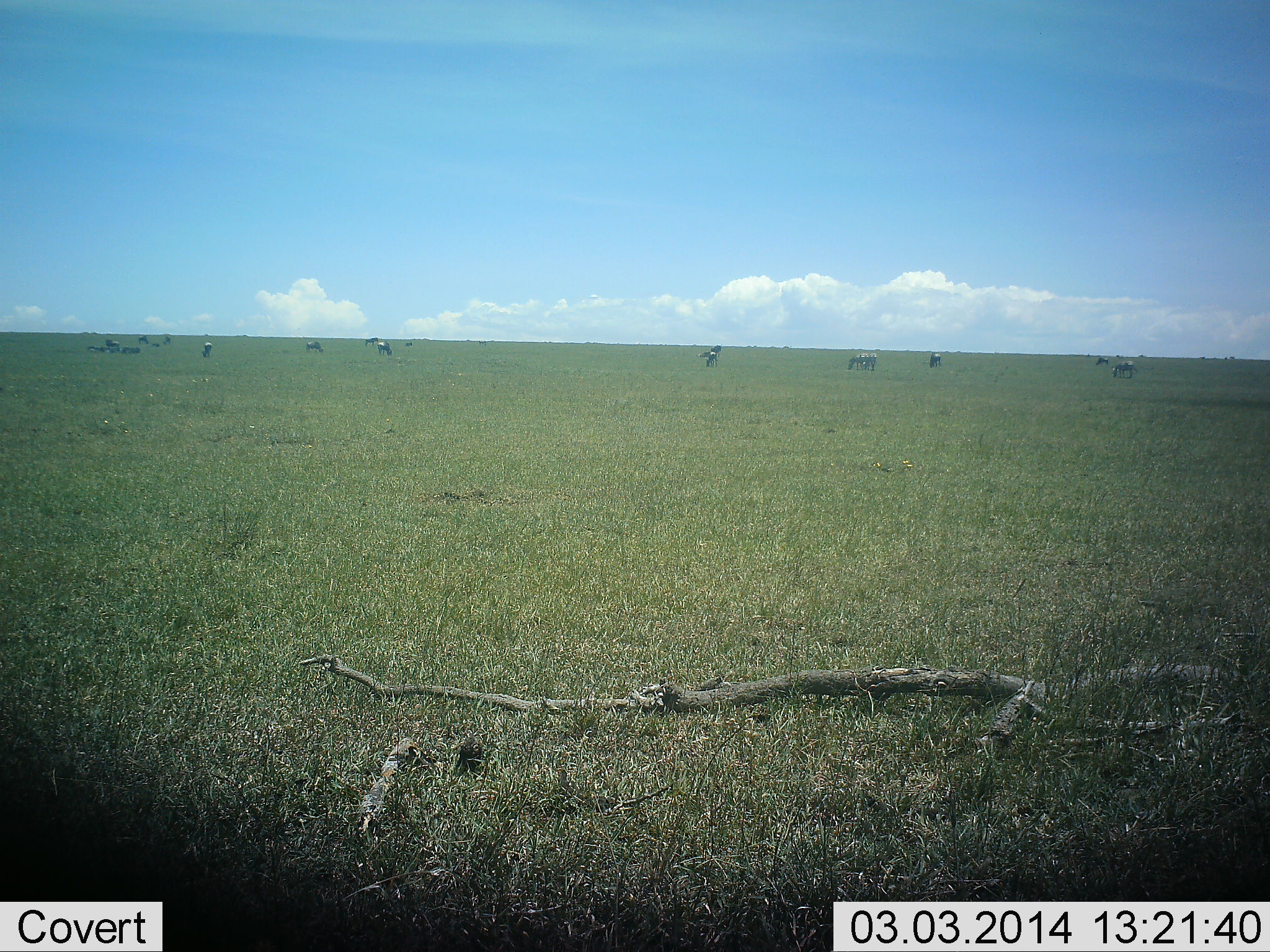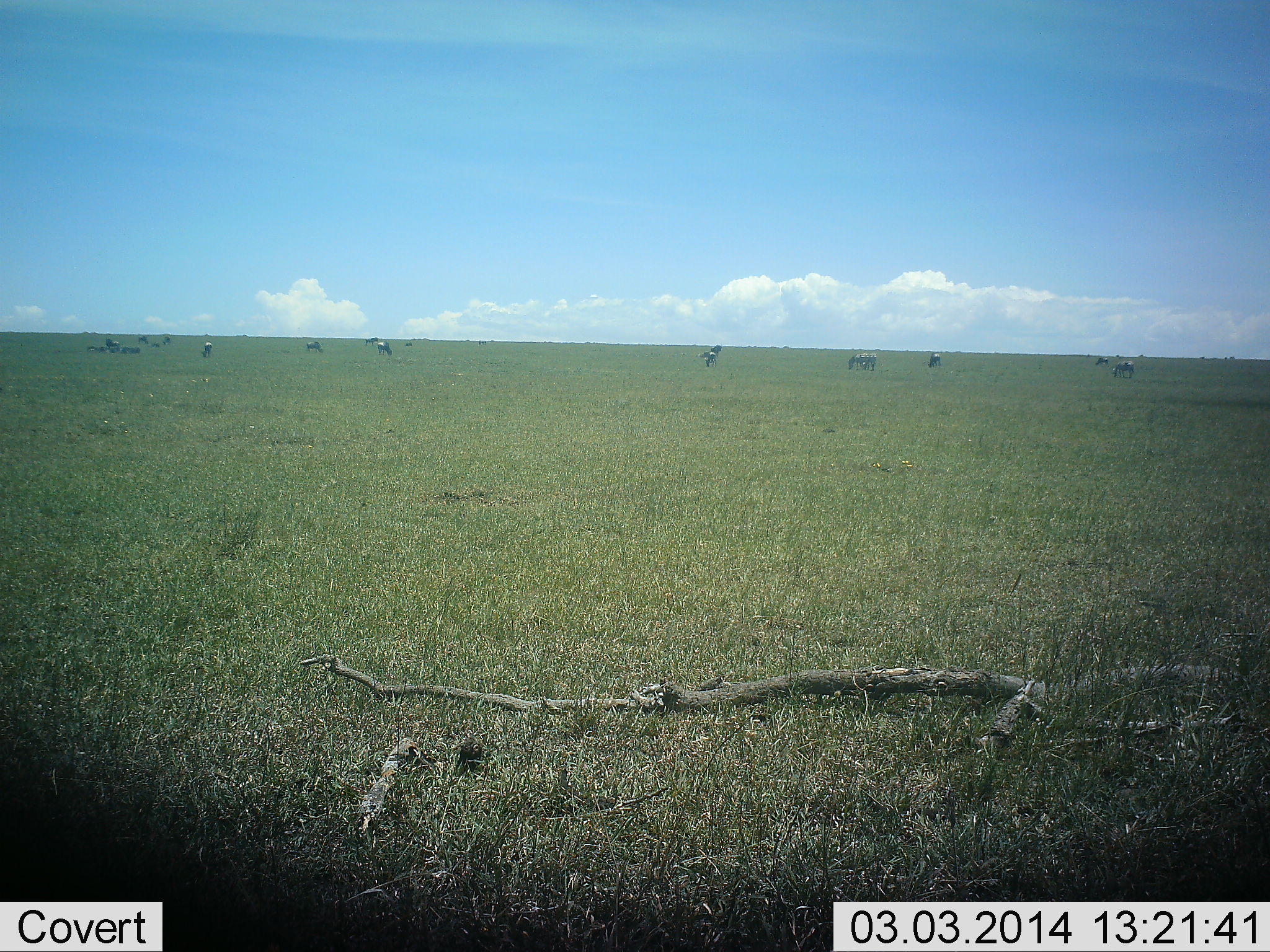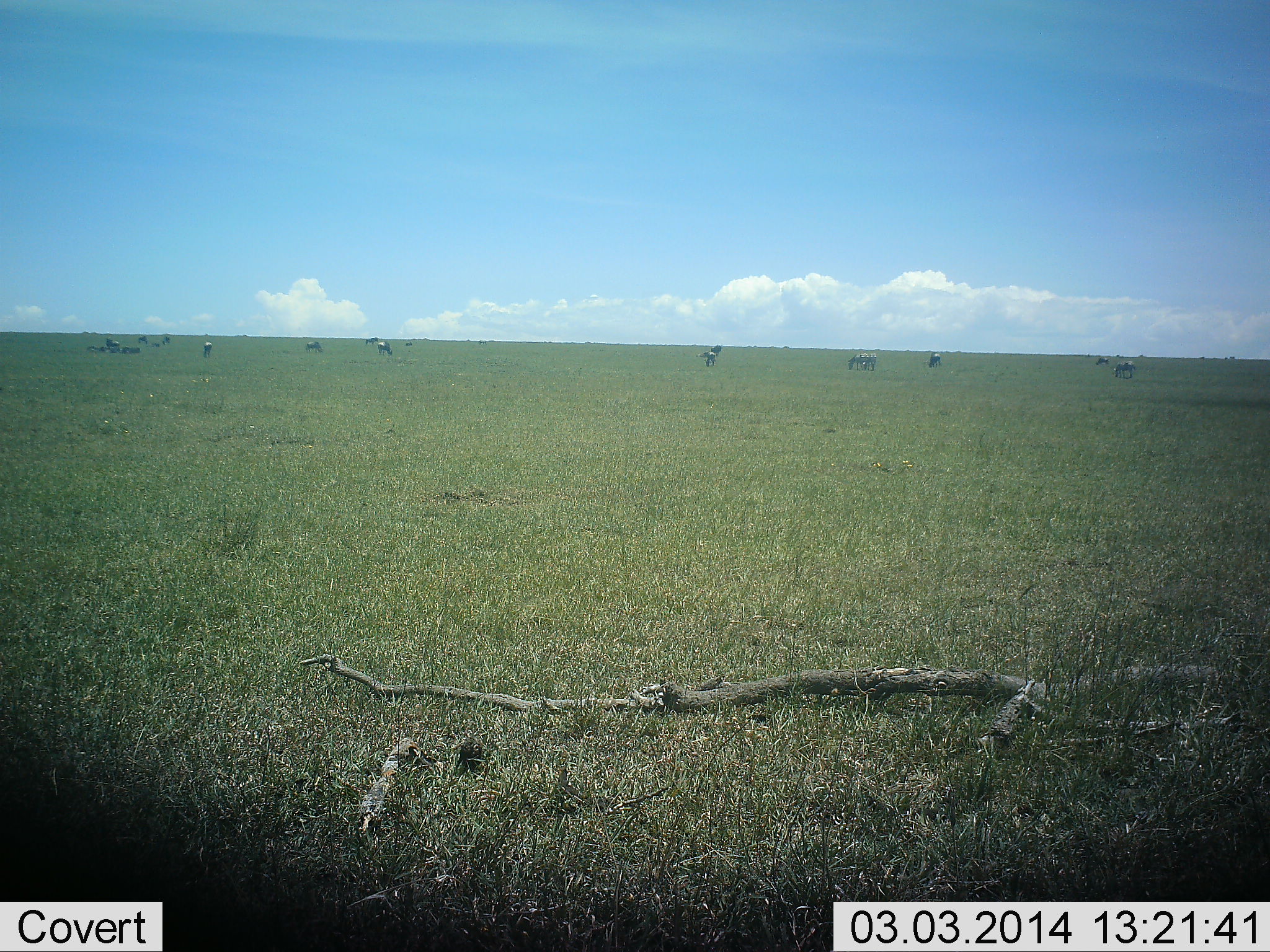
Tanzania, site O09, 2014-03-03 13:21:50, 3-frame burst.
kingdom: Animalia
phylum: Chordata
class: Mammalia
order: Artiodactyla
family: Bovidae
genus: Connochaetes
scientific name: Connochaetes taurinus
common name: blue wildebeest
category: wildebeest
Wildebeest (blue wildebeest) (Connochaetes taurinus), count 11-50. Behavior (volunteer vote fractions): standing 60%, resting 20%, moving 10%, interacting 0%. Young present (vote fraction): 0%. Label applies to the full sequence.